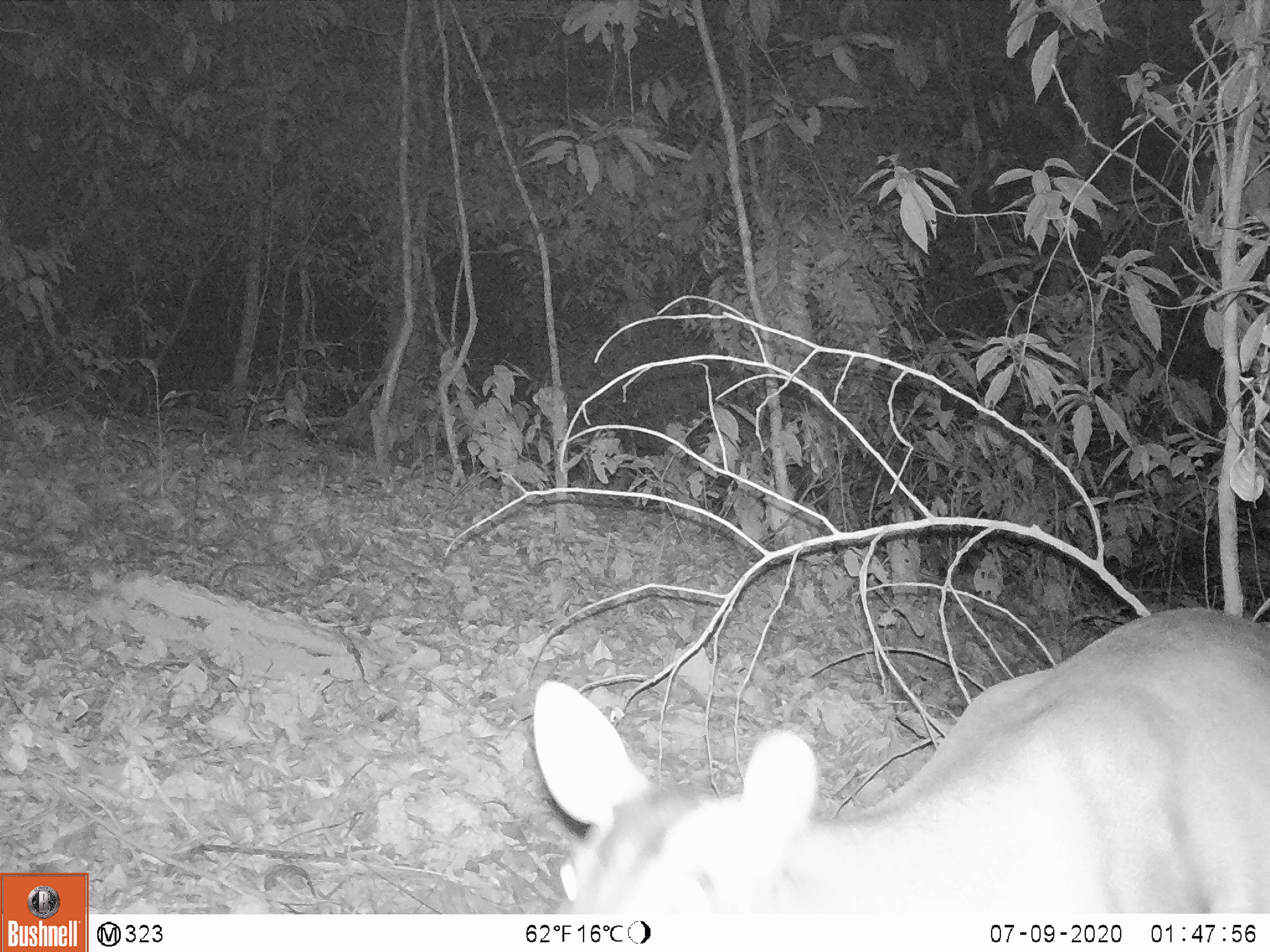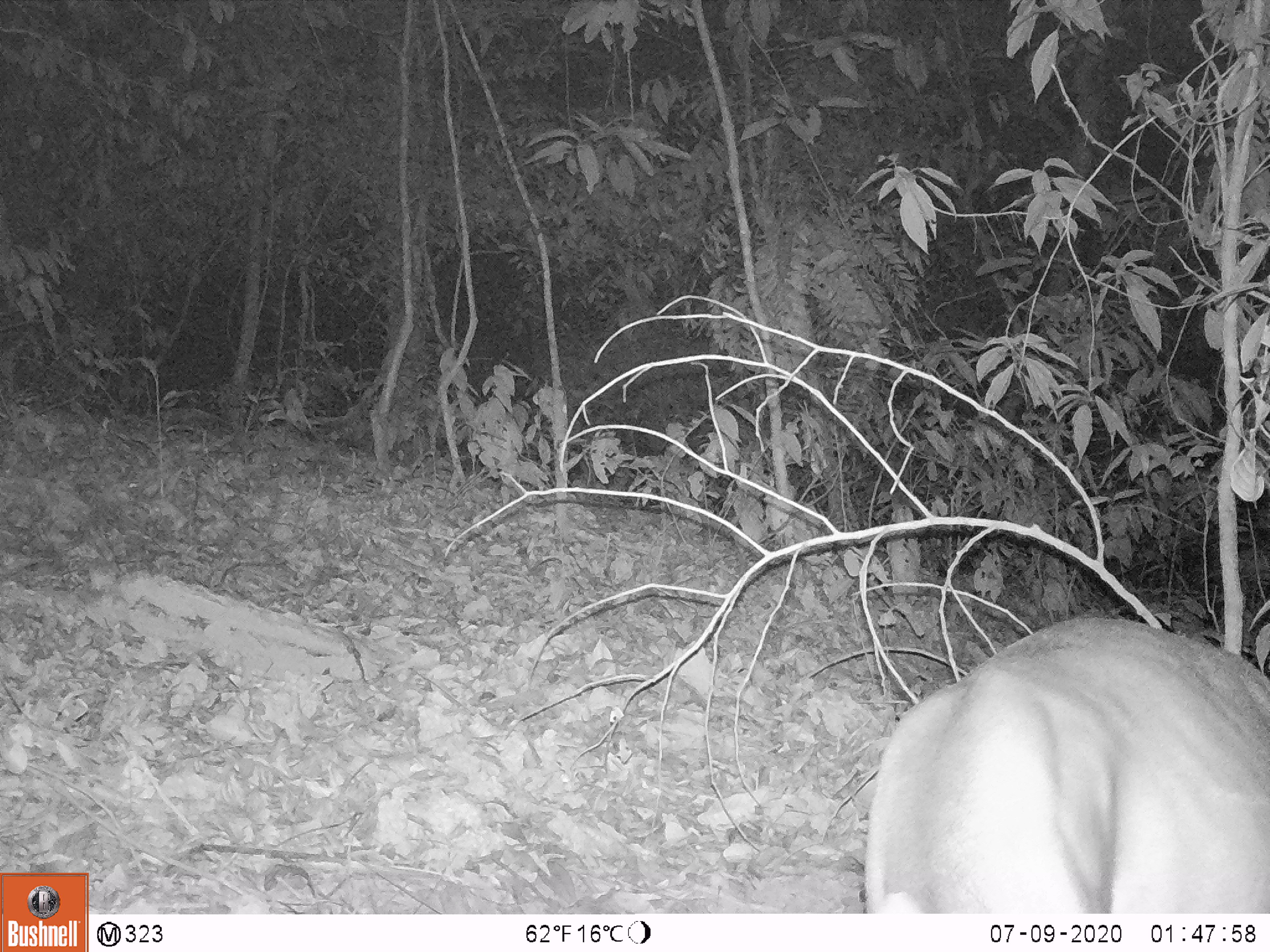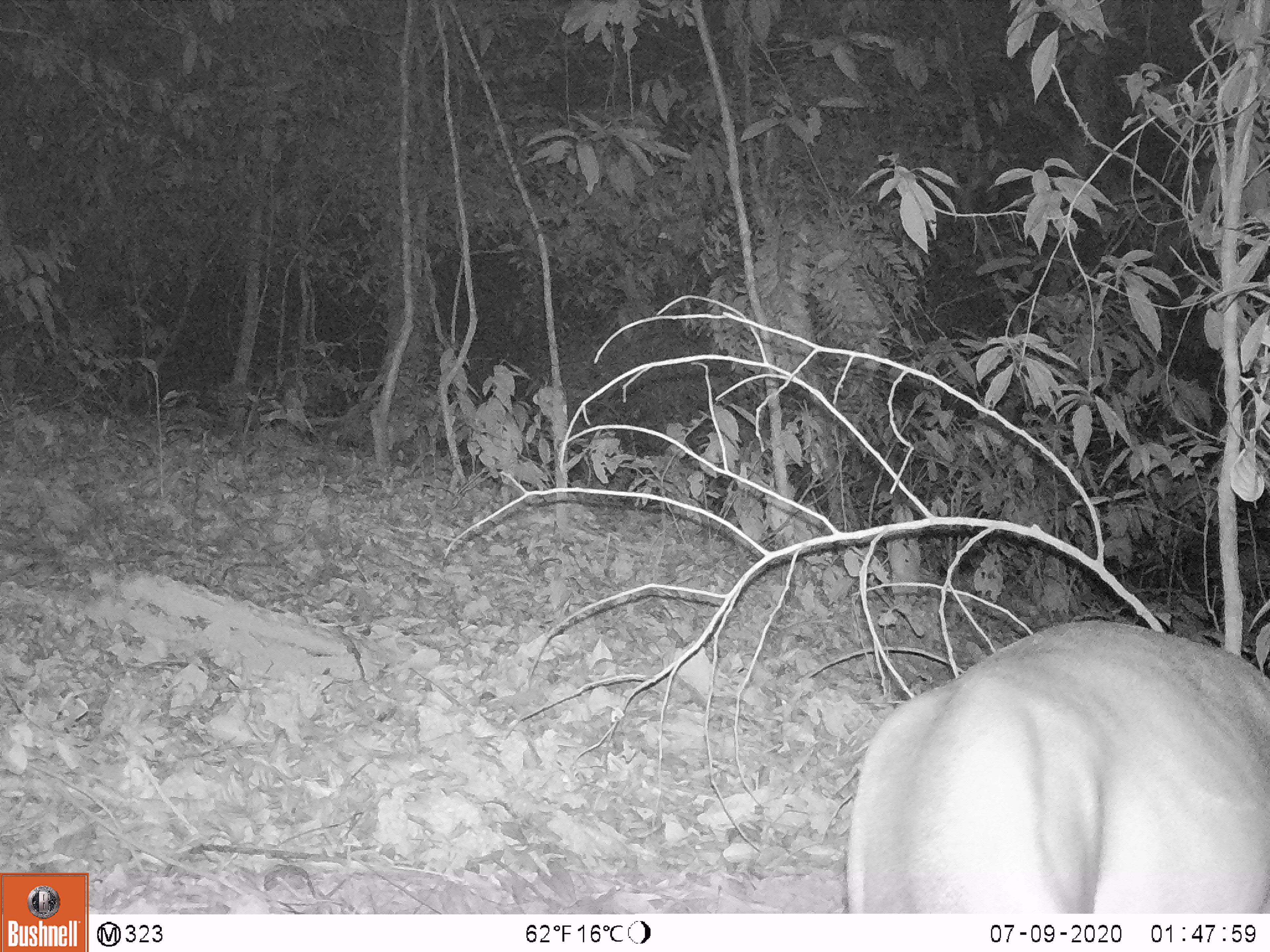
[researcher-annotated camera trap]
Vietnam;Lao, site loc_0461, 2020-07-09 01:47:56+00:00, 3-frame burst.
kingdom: Animalia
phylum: Chordata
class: Mammalia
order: Artiodactyla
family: Cervidae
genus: Muntiacus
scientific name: Muntiacus vuquangensis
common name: large-antlered muntjac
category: large antlered muntjac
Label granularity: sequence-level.